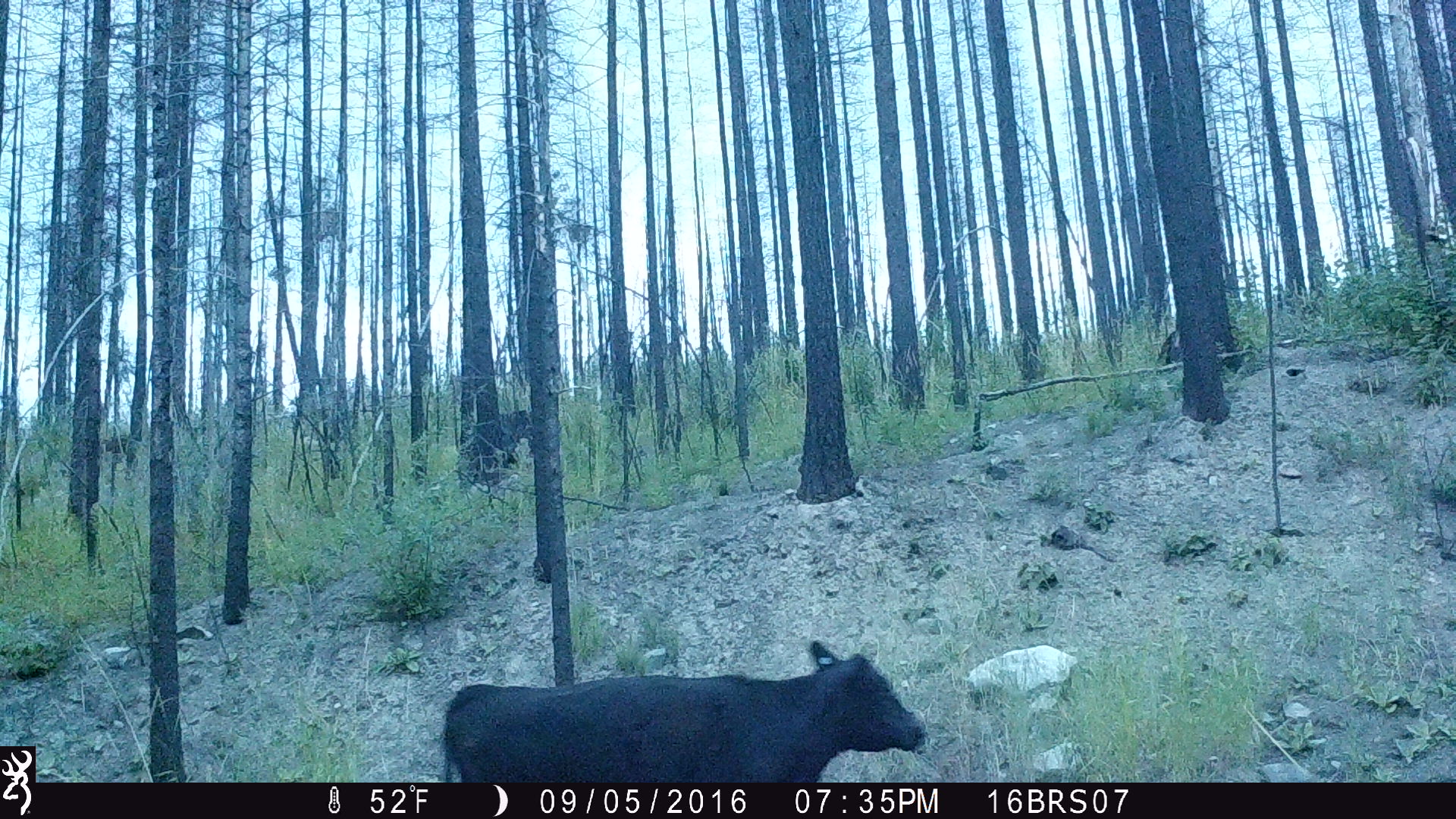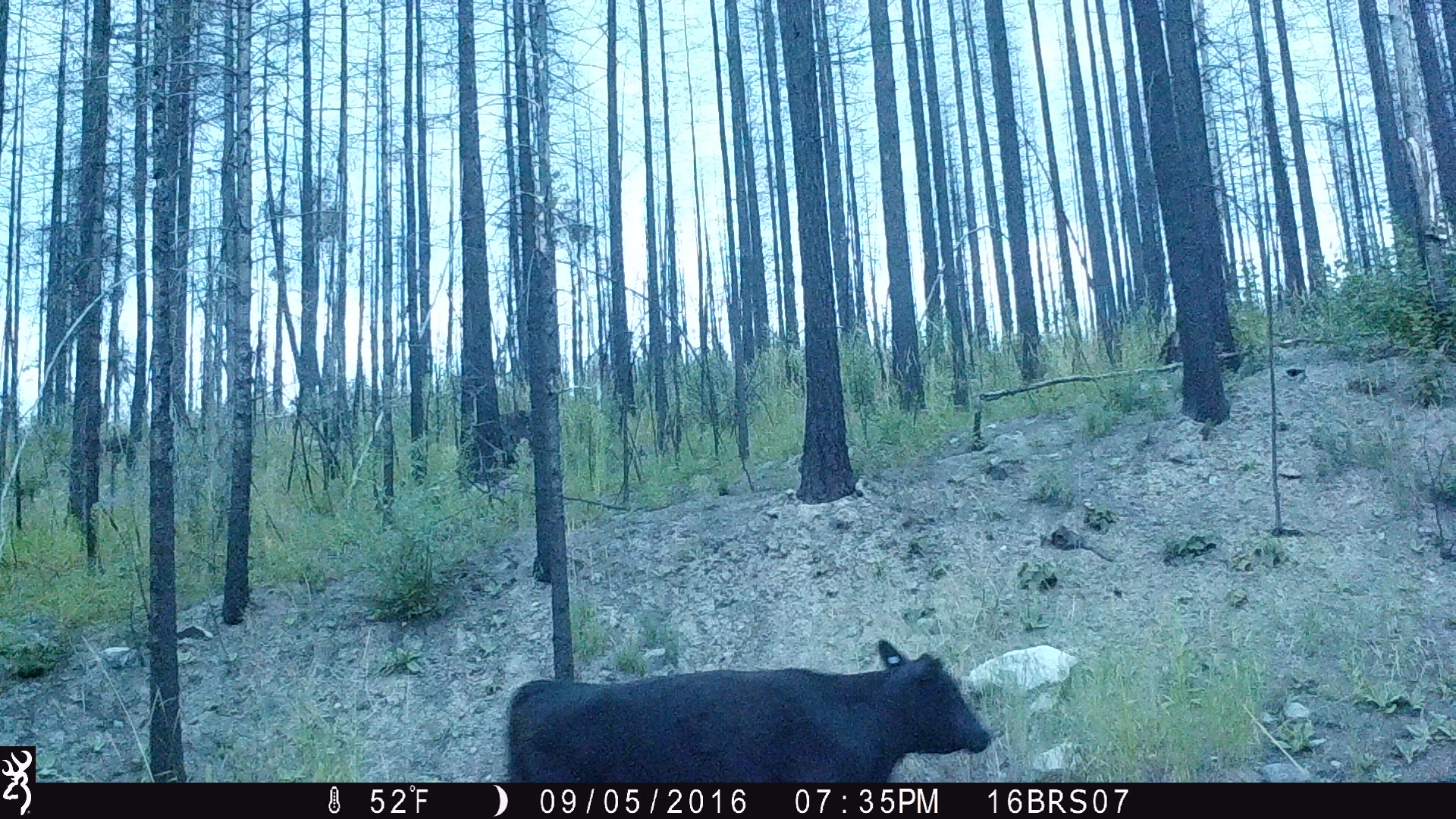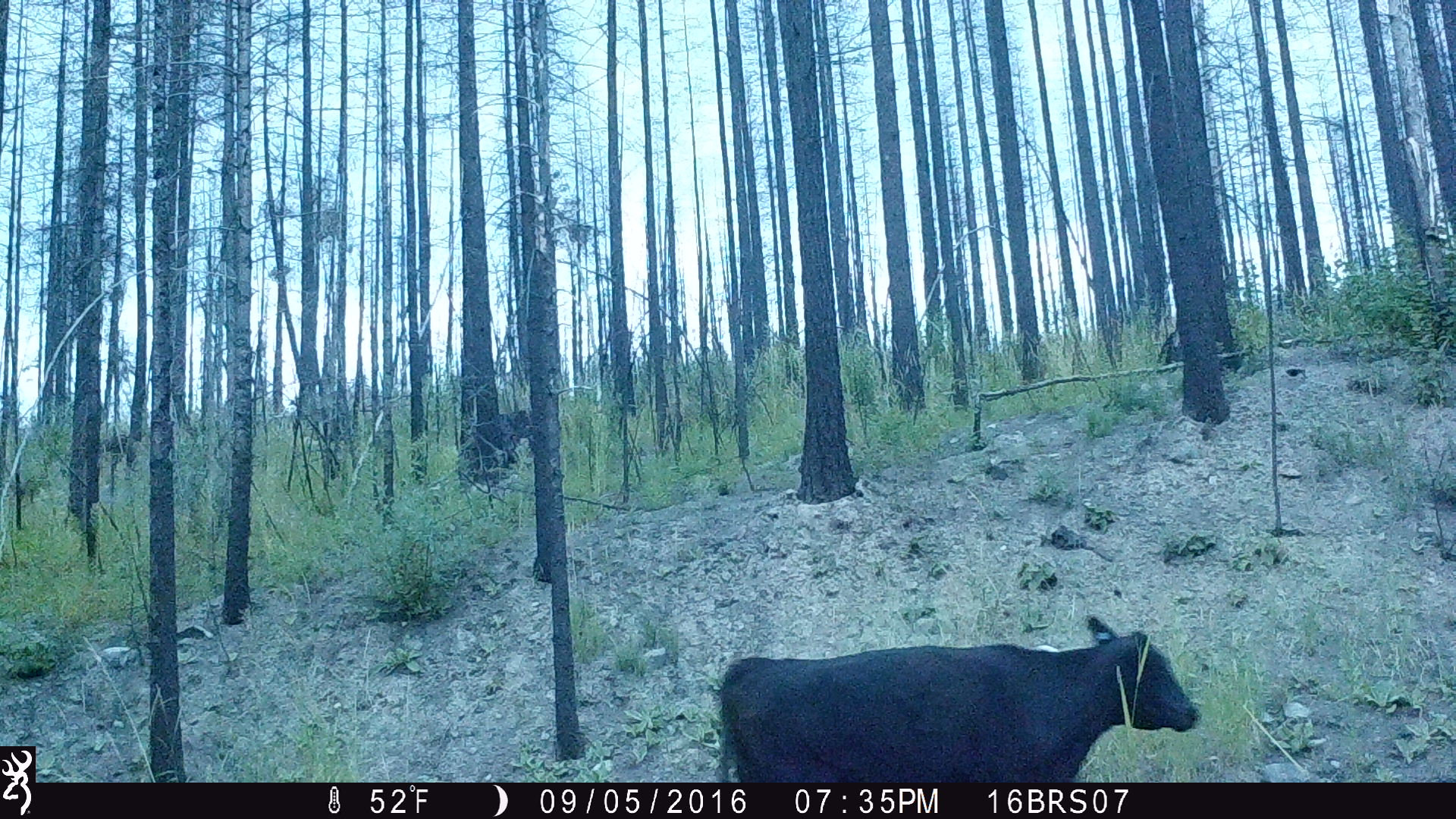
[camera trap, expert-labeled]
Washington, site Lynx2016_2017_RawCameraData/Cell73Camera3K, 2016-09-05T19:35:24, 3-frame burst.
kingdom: Animalia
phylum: Chordata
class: Mammalia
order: Artiodactyla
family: Bovidae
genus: Bos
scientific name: Bos taurus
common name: domestic cattle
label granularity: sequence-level